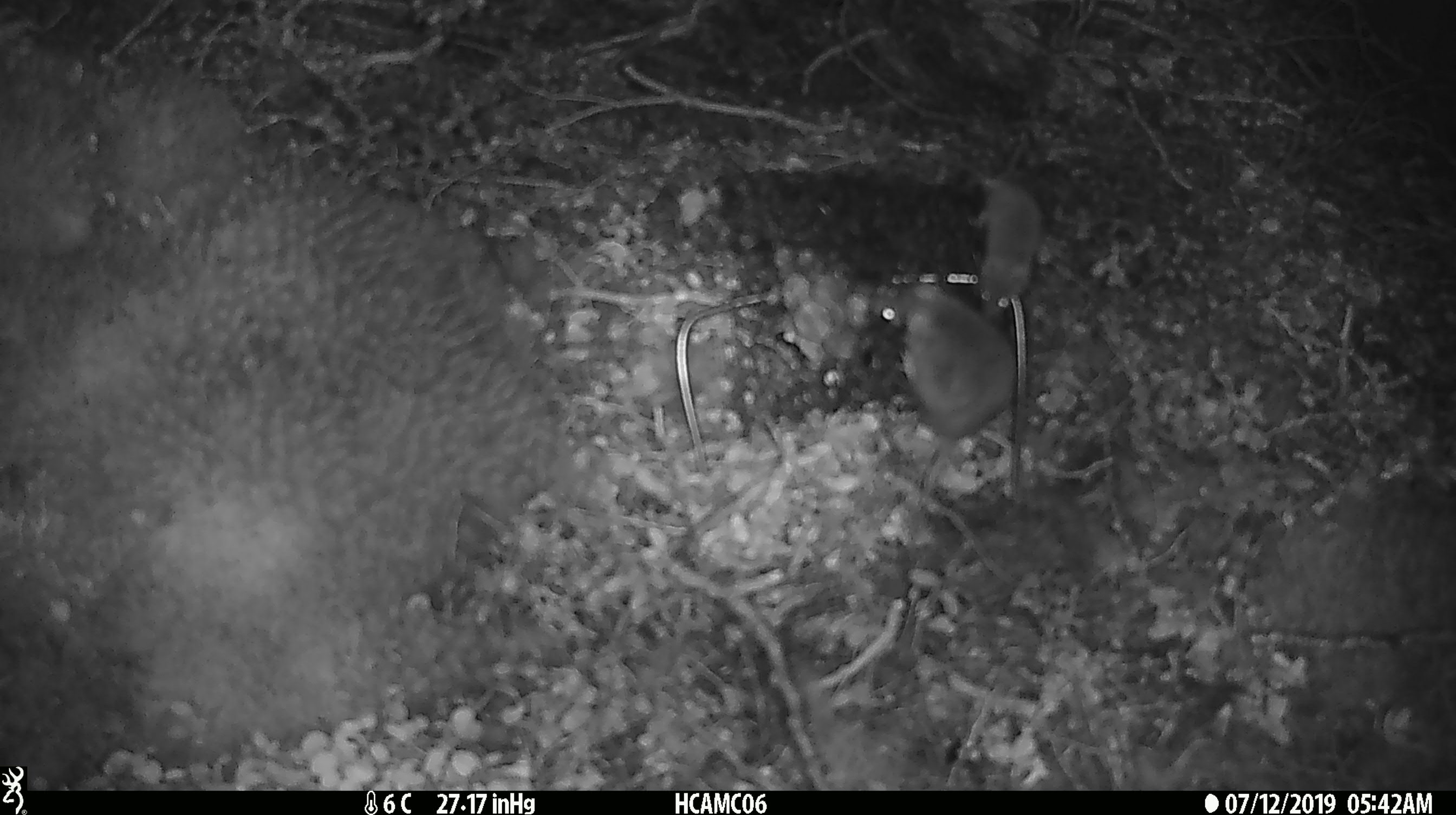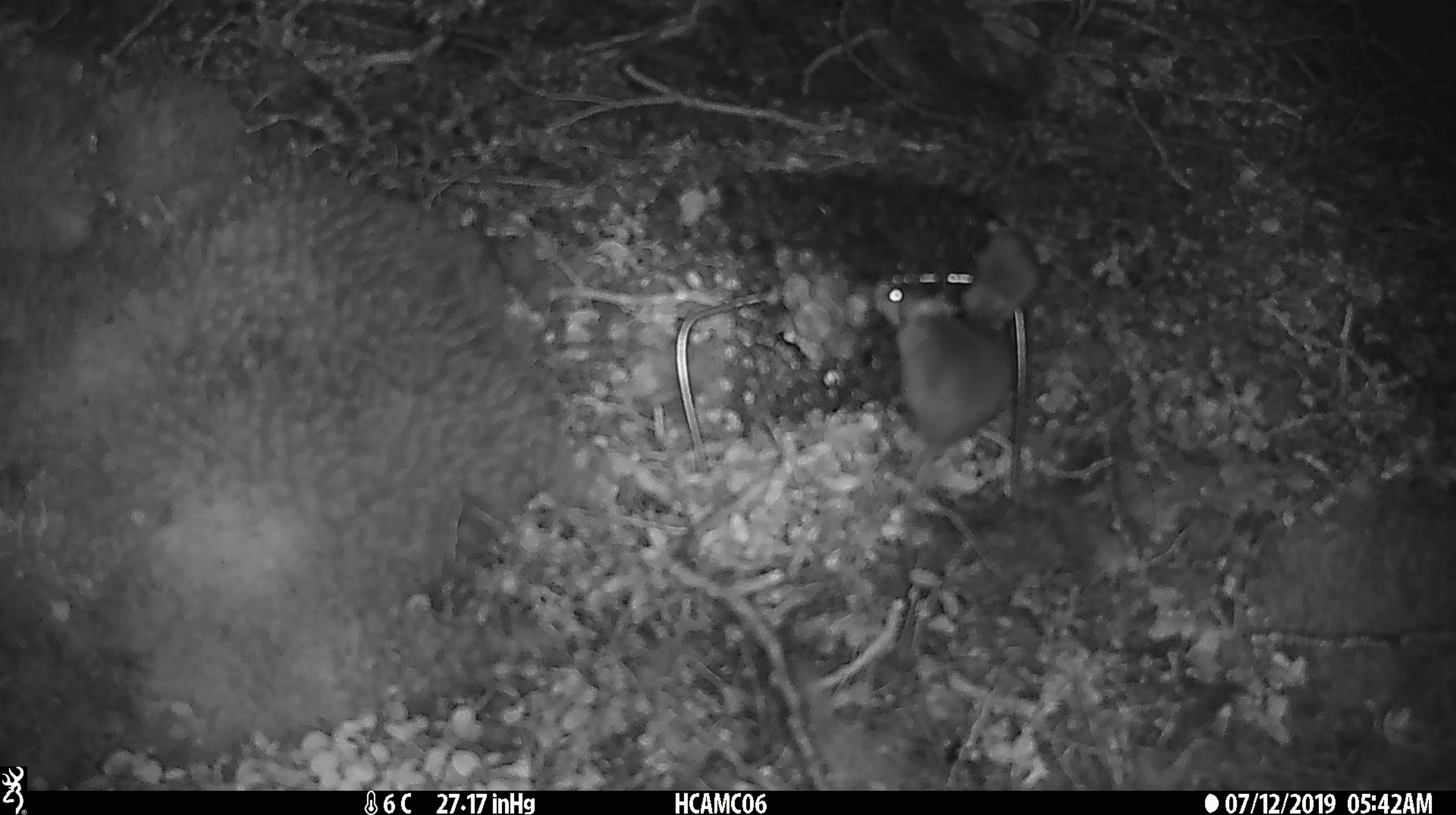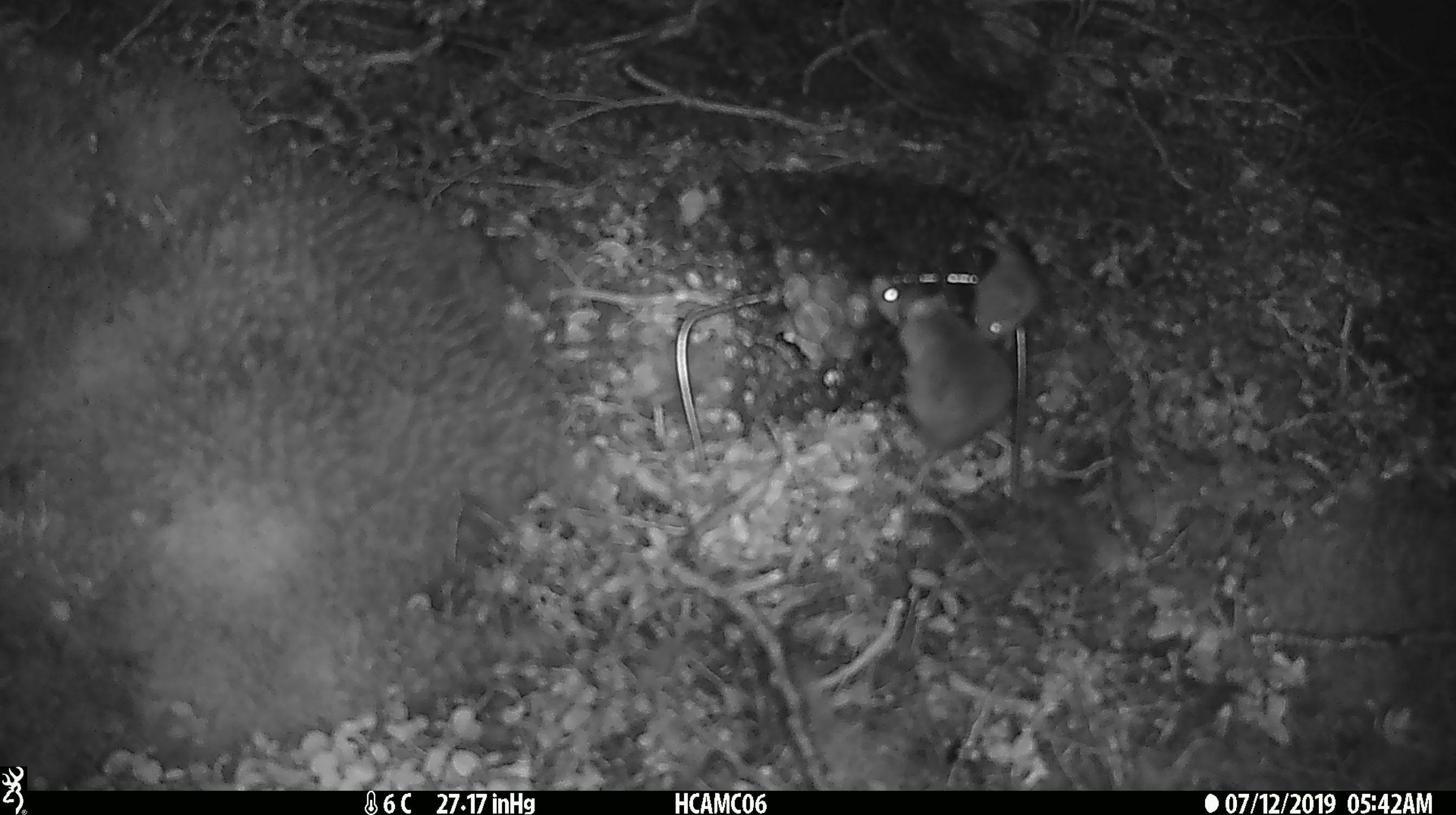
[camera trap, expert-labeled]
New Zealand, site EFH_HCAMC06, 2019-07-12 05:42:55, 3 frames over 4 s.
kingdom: Animalia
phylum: Chordata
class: Mammalia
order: Rodentia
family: Muridae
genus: Mus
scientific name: Mus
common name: mouse